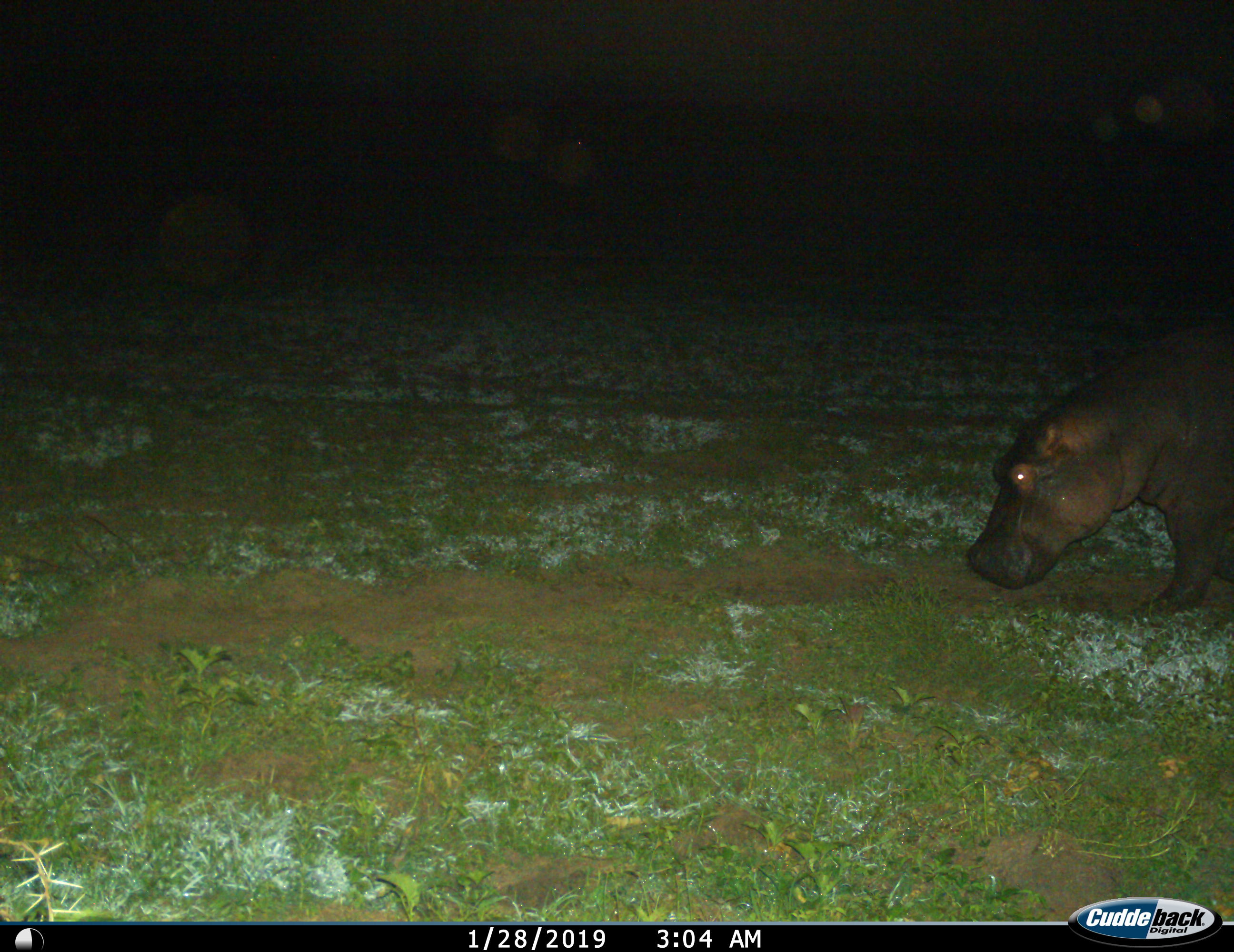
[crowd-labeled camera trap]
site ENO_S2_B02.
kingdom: Animalia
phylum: Chordata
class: Mammalia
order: Artiodactyla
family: Hippopotamidae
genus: Hippopotamus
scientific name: Hippopotamus amphibius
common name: hippopotamus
Hippopotamus (Hippopotamus amphibius), count 1. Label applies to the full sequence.